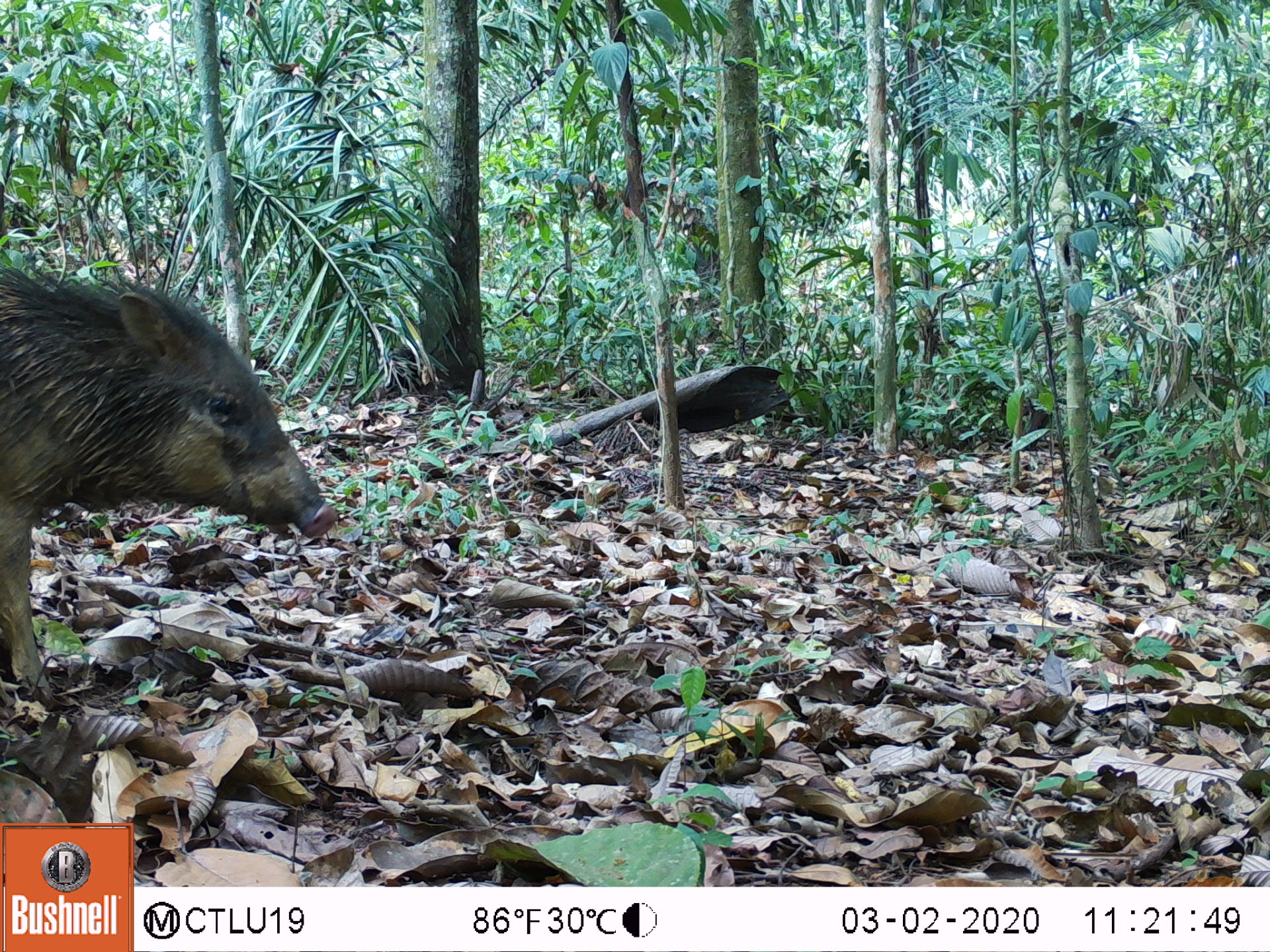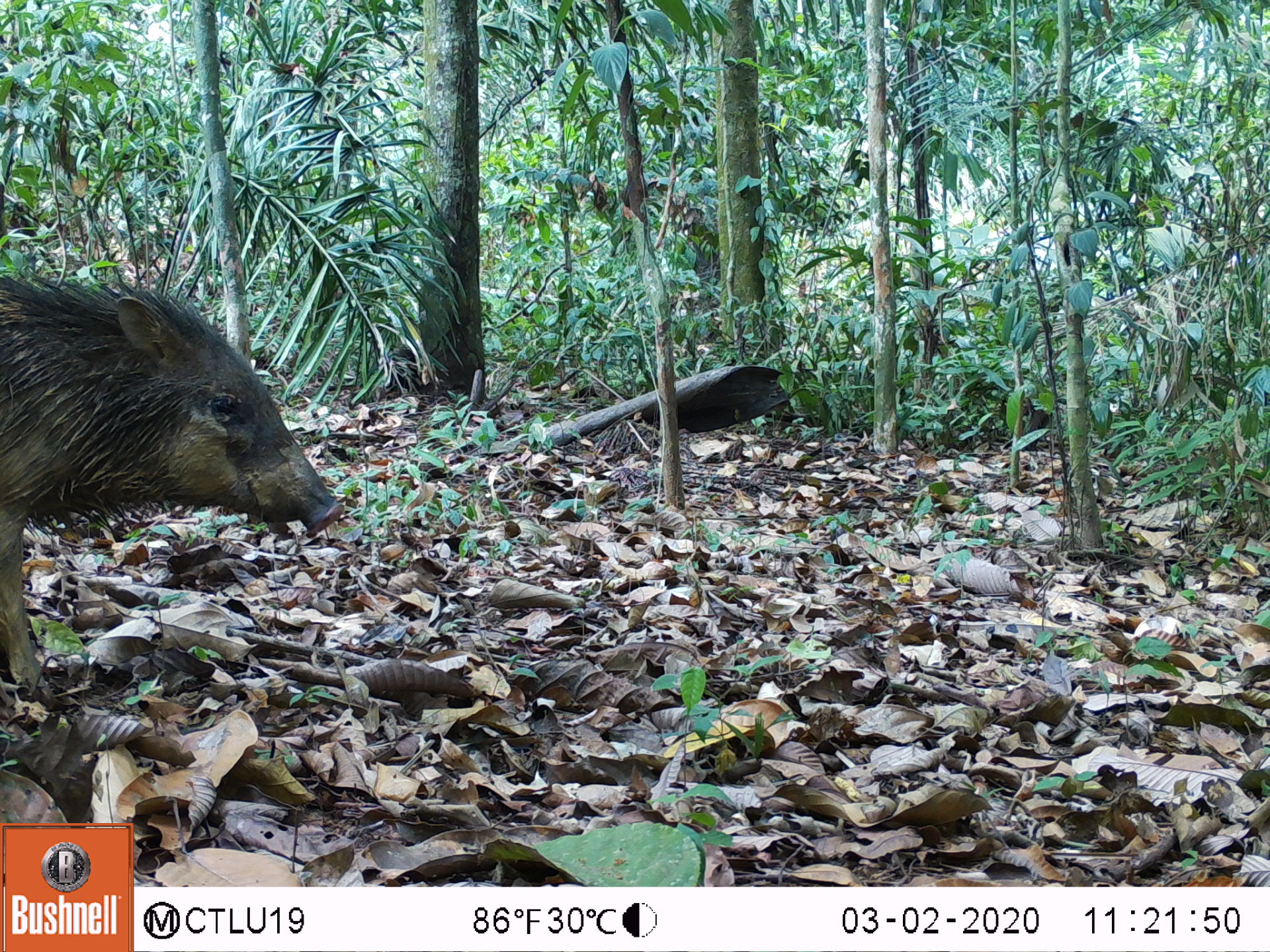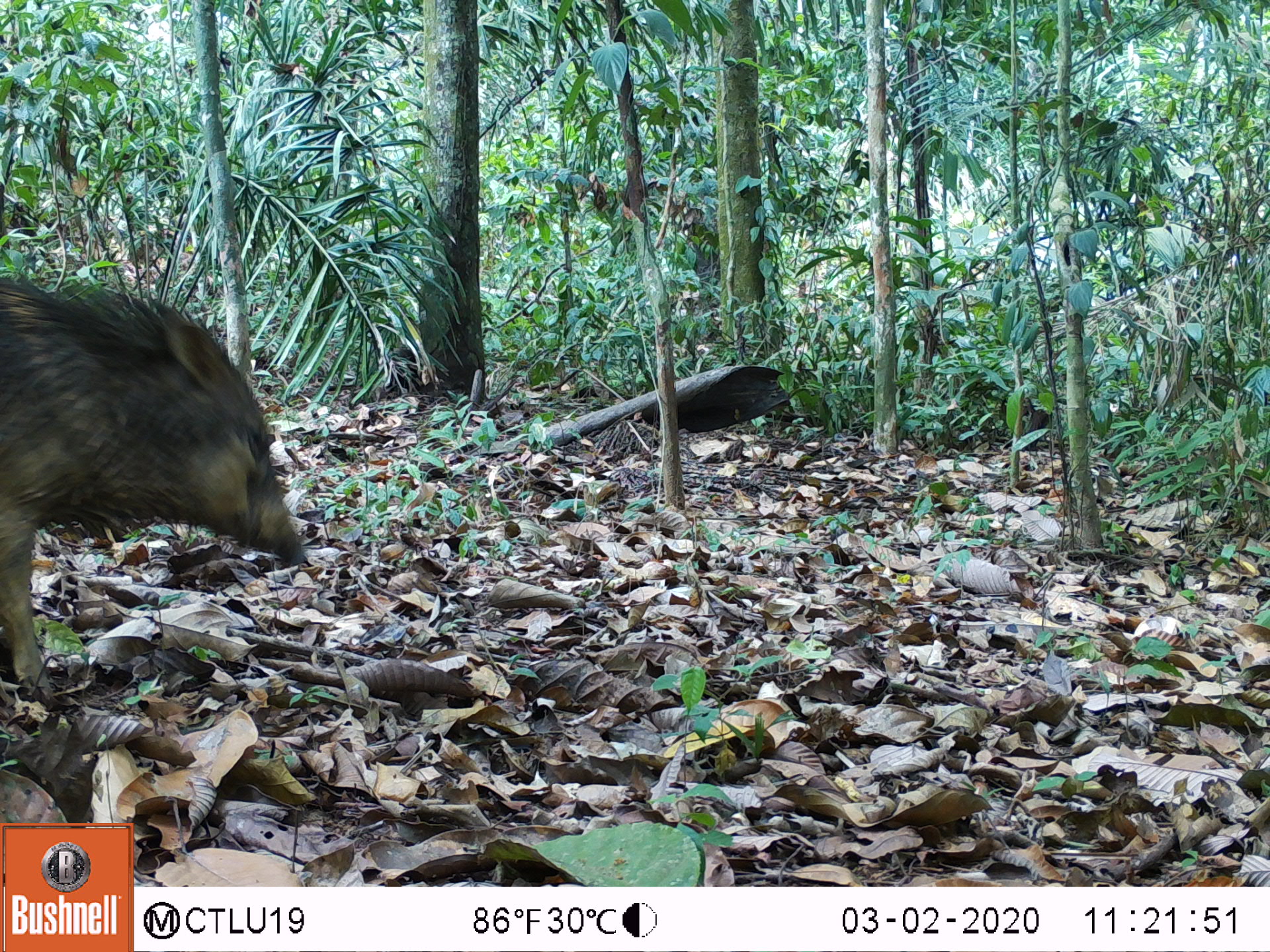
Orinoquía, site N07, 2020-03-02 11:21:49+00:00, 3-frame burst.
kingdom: Animalia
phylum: Chordata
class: Mammalia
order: Artiodactyla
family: Tayassuidae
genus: Pecari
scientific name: Pecari tajacu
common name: collared peccary